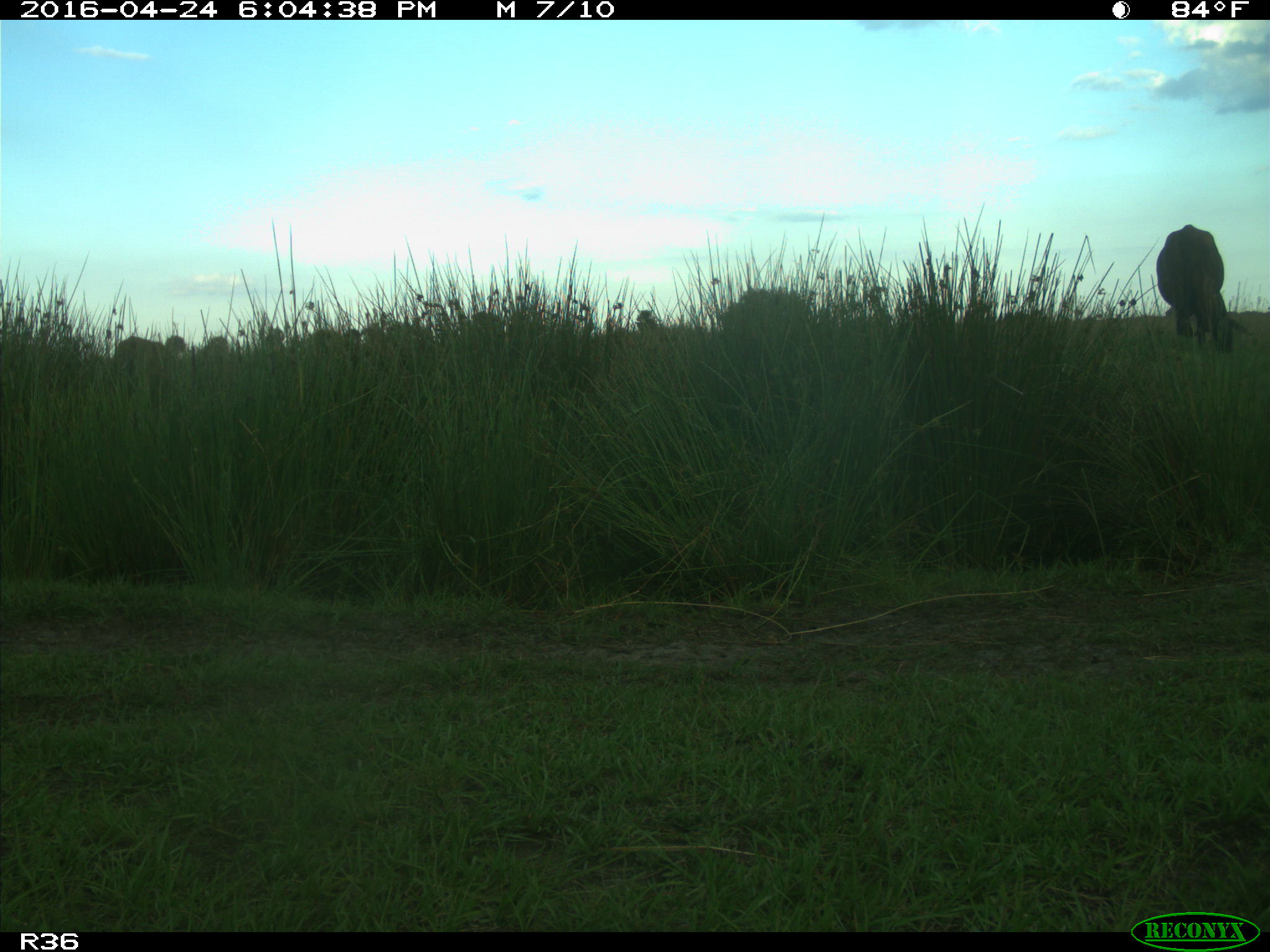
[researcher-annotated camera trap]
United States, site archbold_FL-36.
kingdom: Animalia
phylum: Chordata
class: Mammalia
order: Artiodactyla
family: Bovidae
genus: Bos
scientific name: Bos taurus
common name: domestic cow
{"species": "Bos taurus (domestic cow)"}